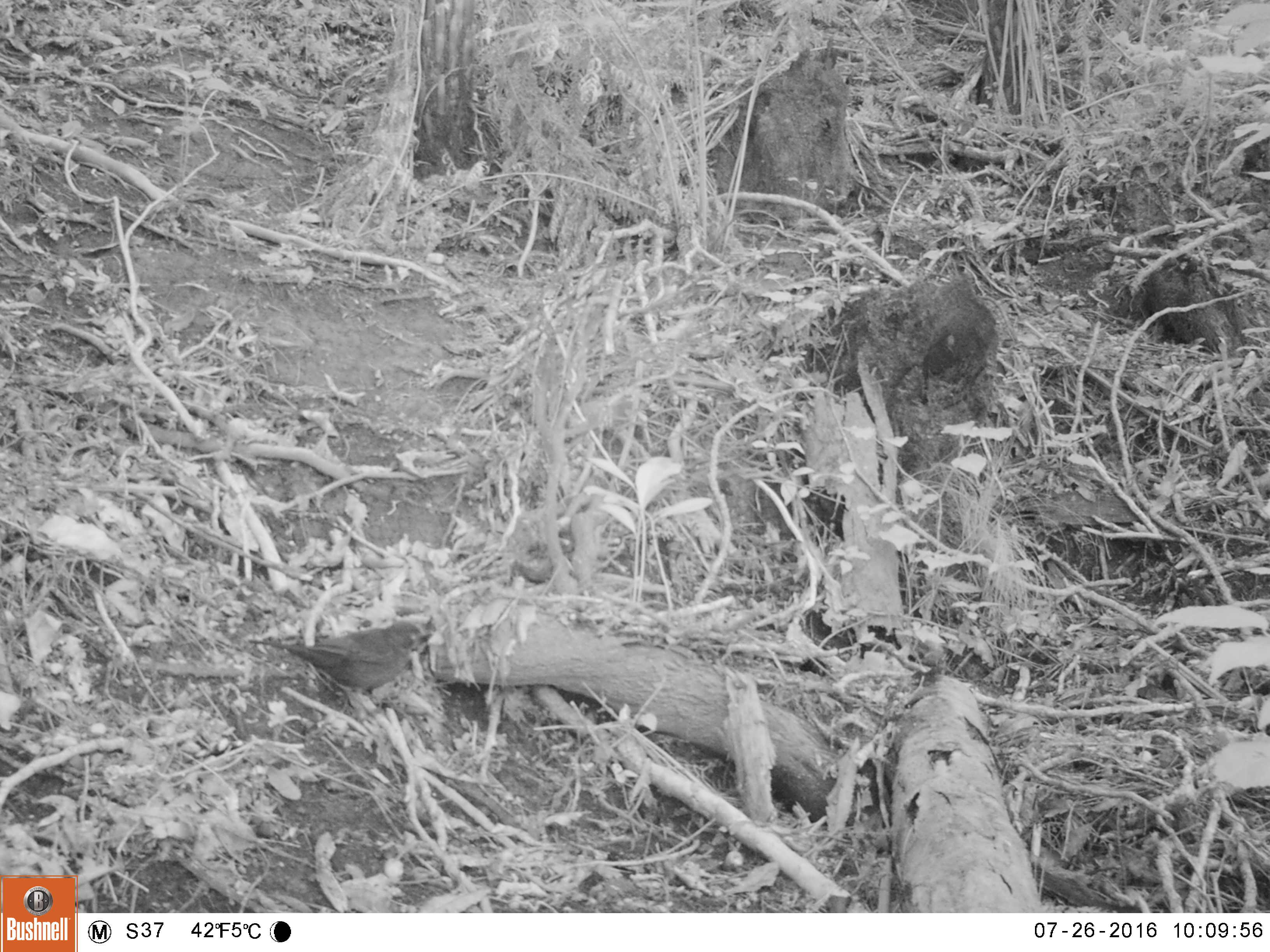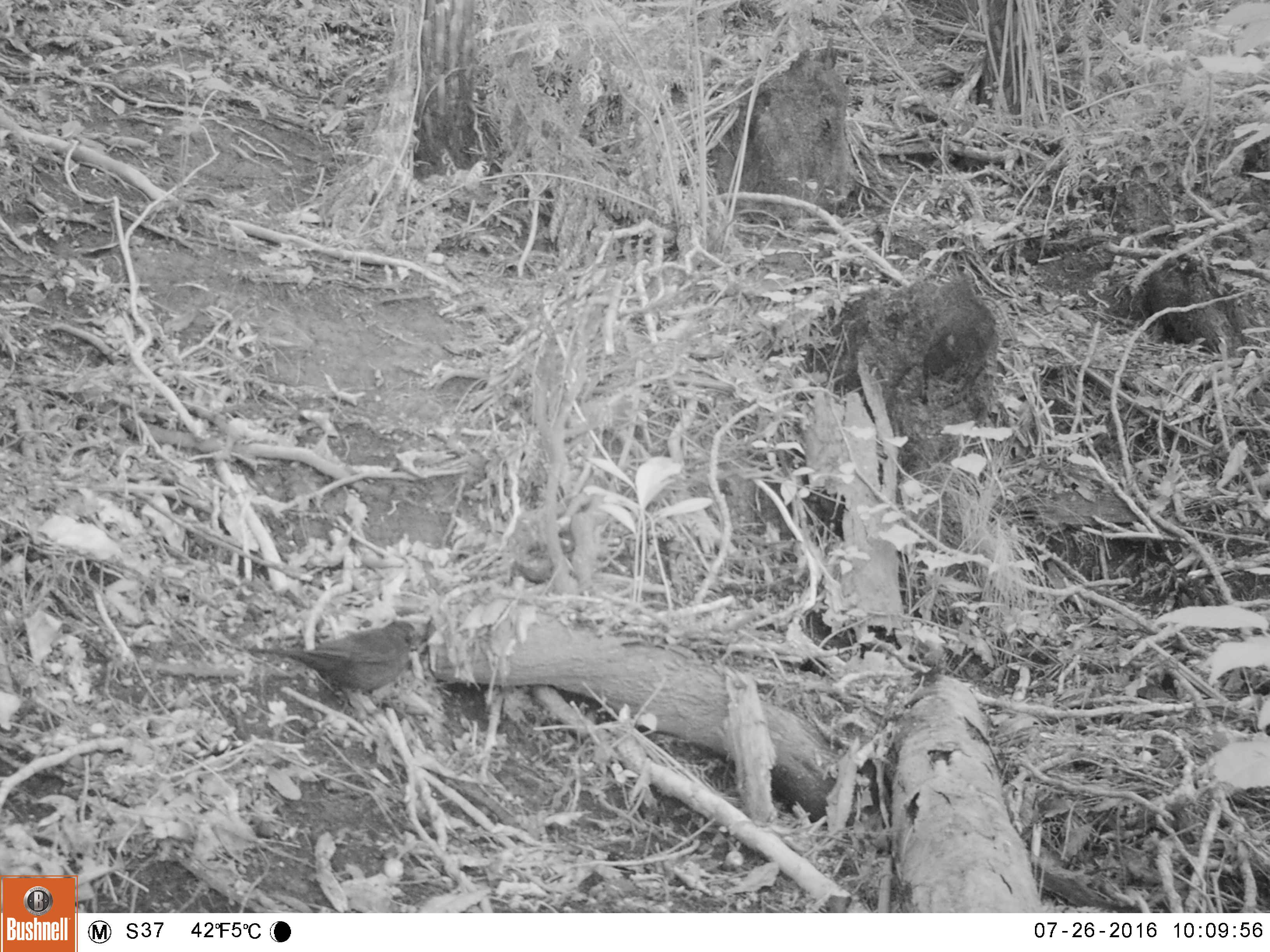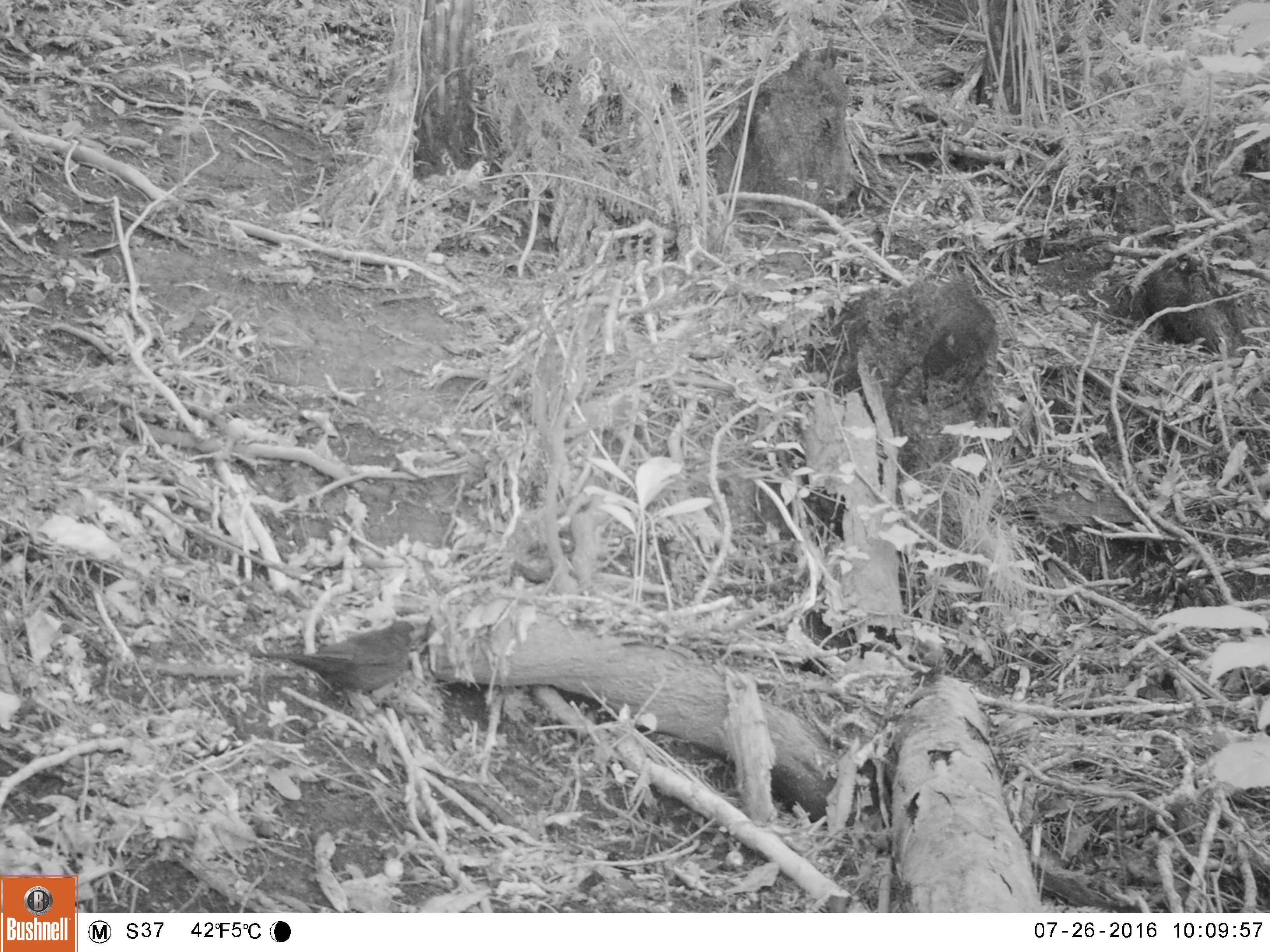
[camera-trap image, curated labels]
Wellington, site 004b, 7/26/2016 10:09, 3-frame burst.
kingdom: Animalia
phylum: Chordata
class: Aves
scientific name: Aves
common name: bird